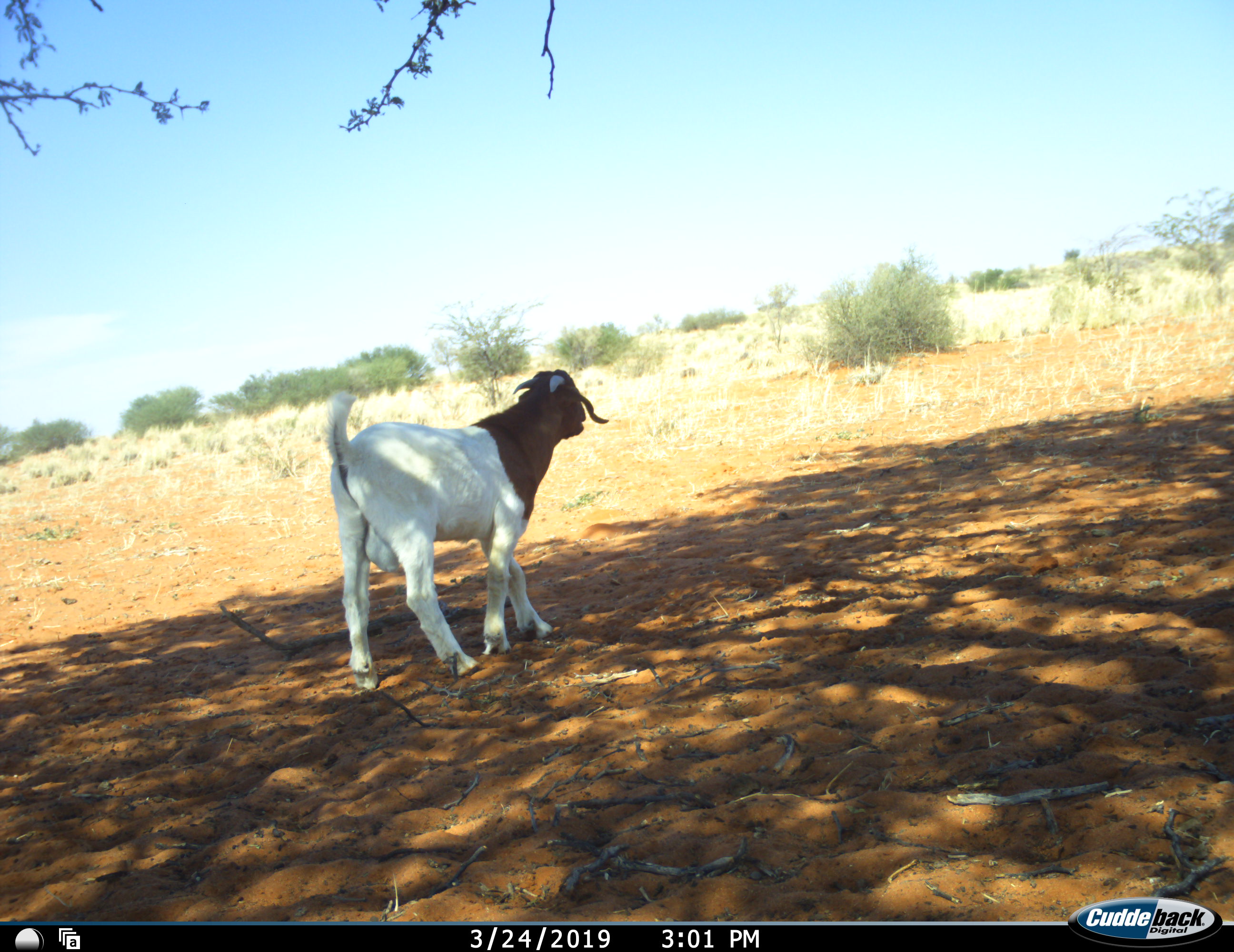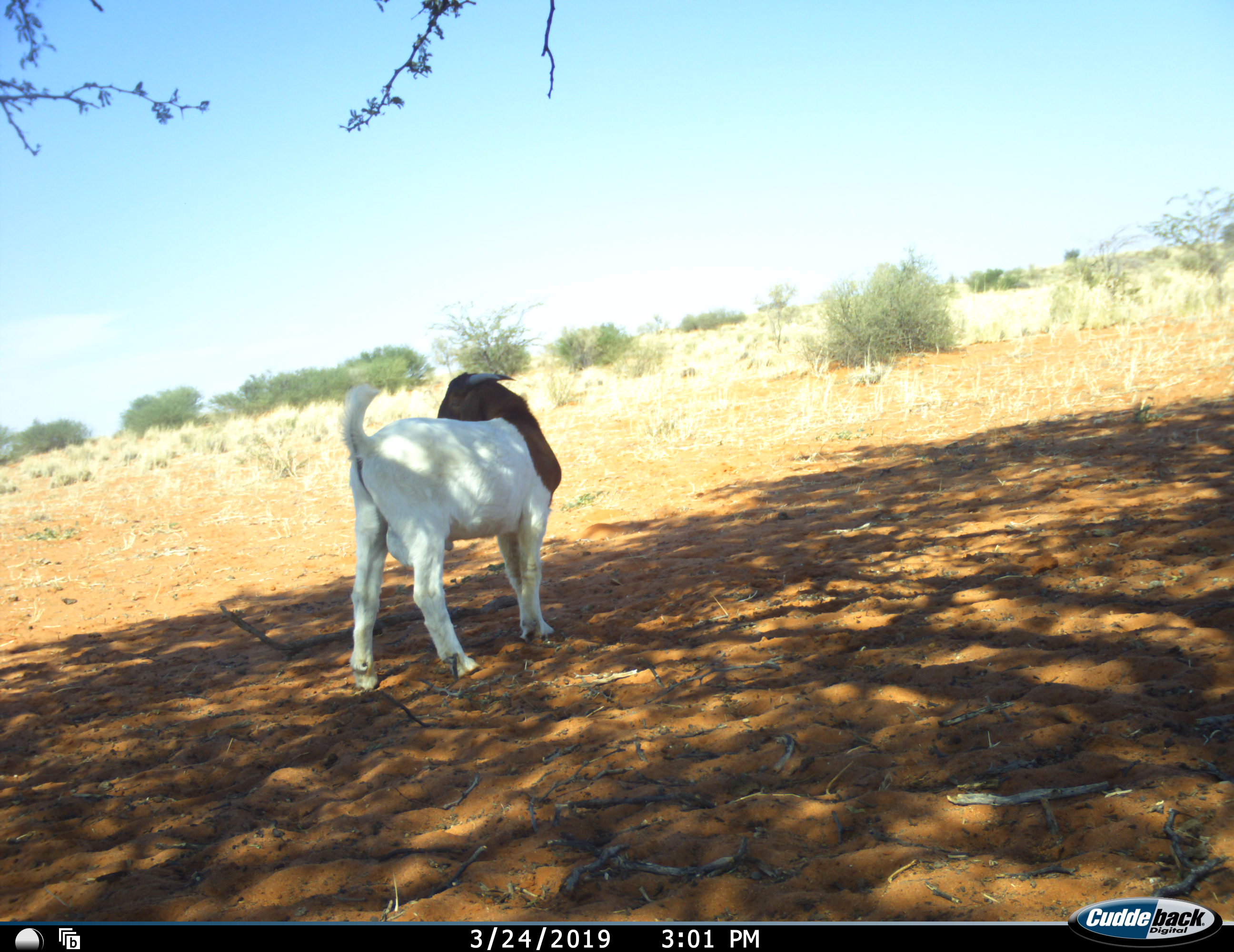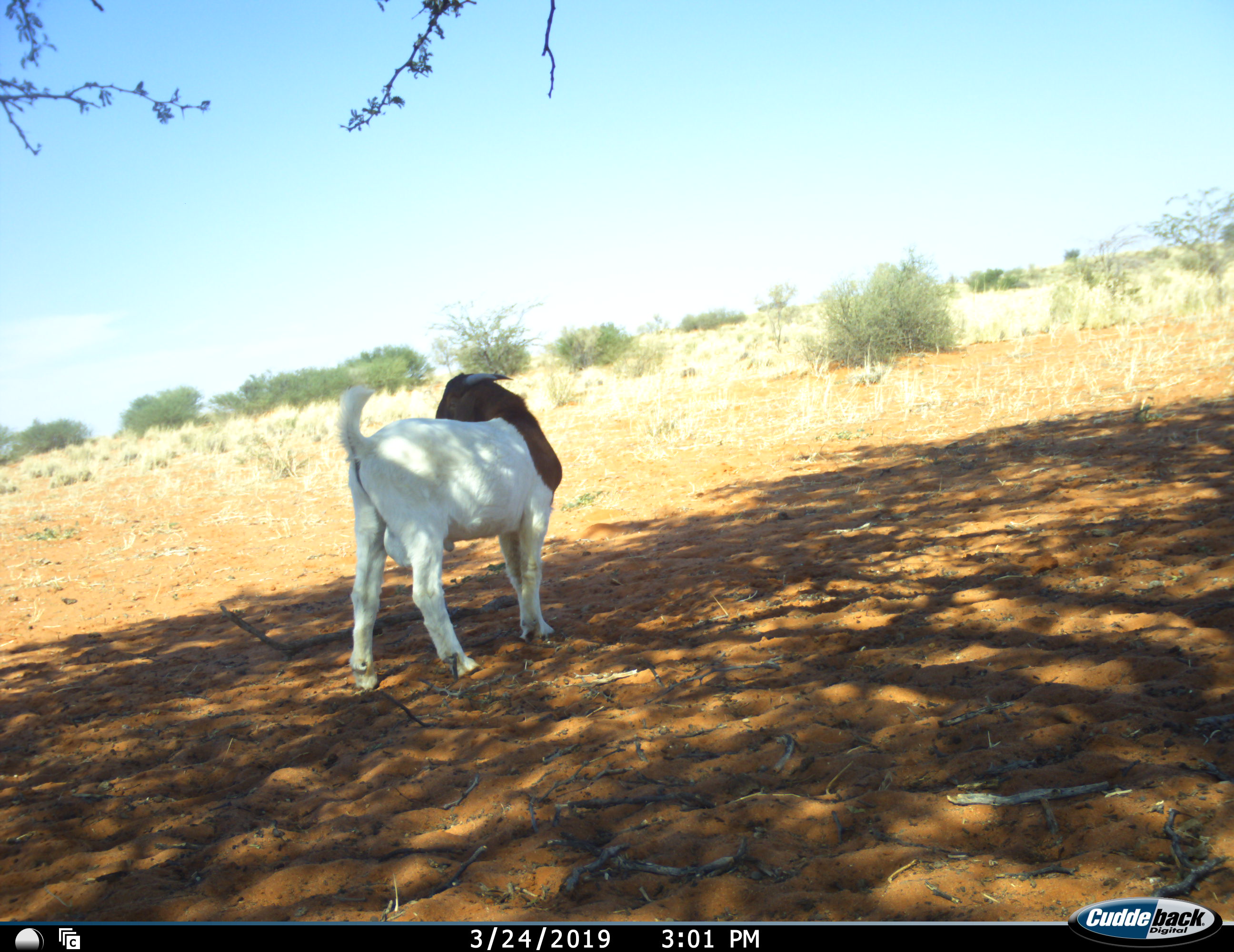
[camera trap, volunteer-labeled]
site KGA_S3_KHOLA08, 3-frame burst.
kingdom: Animalia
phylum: Chordata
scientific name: Vertebrata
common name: domestic animal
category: domesticanimal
Domesticanimal (domestic animal) (Vertebrata), count 1. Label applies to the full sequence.